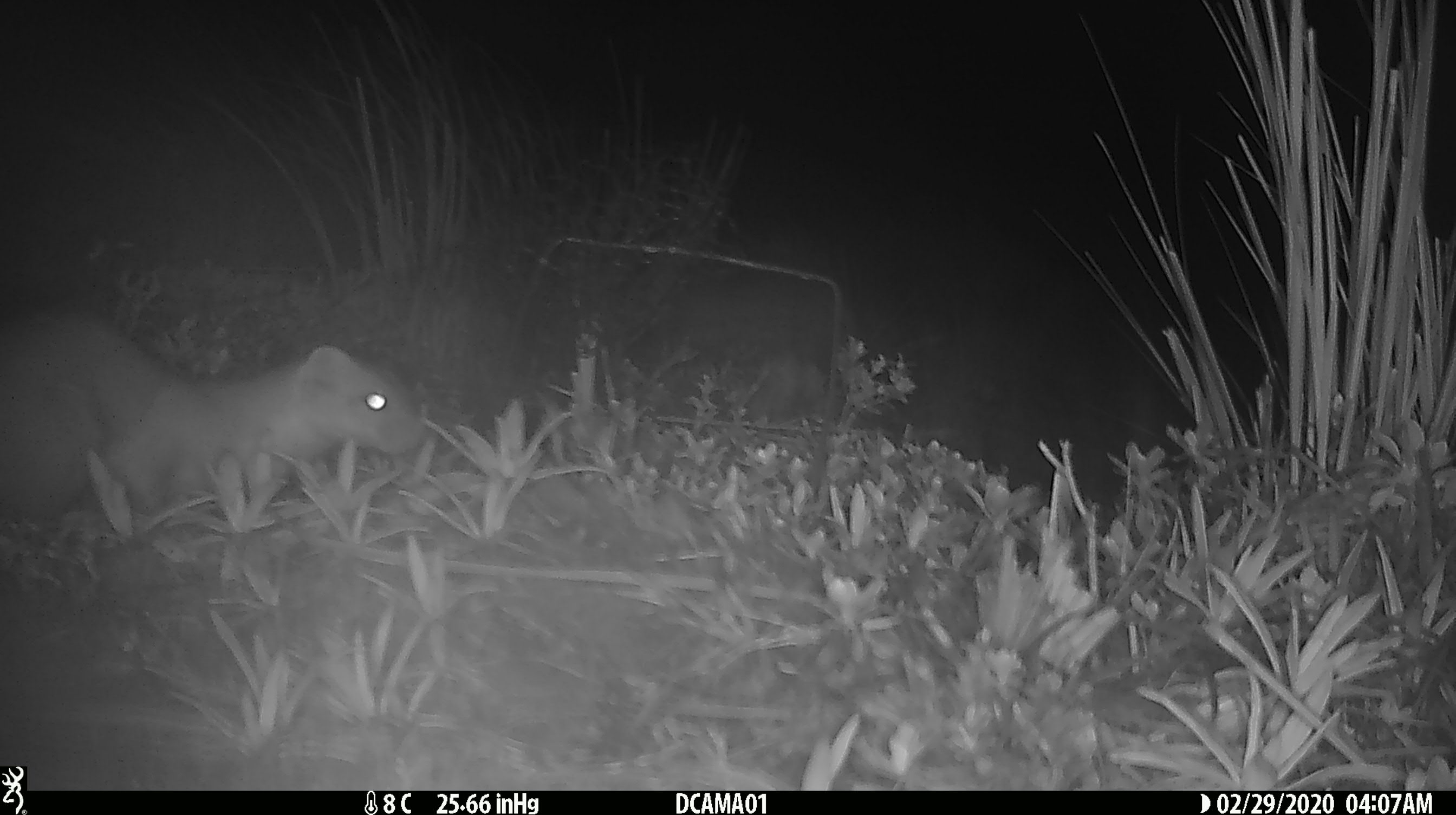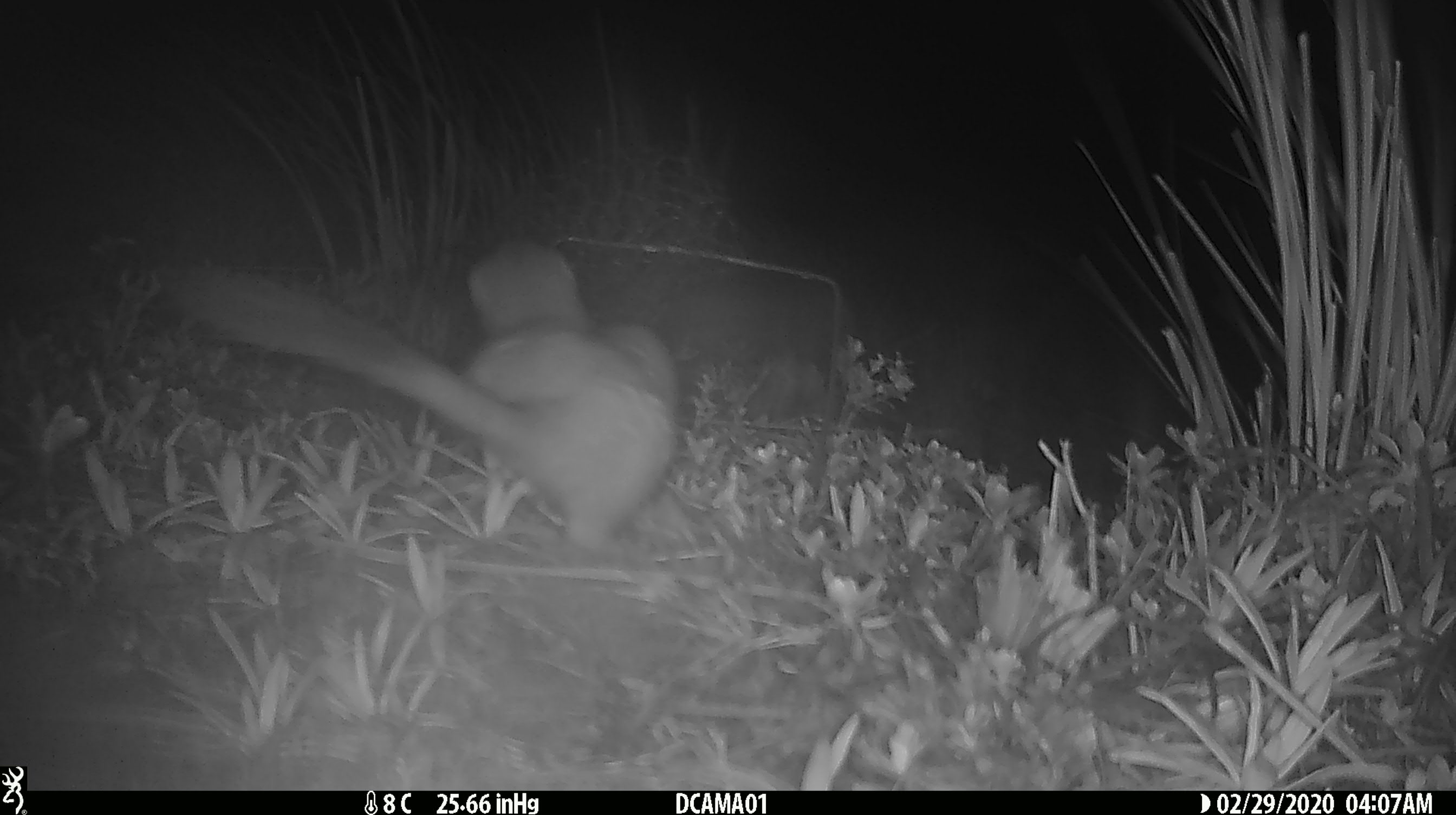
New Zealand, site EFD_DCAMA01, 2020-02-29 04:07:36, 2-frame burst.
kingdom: Animalia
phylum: Chordata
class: Mammalia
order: Carnivora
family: Mustelidae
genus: Mustela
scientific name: Mustela erminea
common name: stoat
Stoat (Mustela erminea).